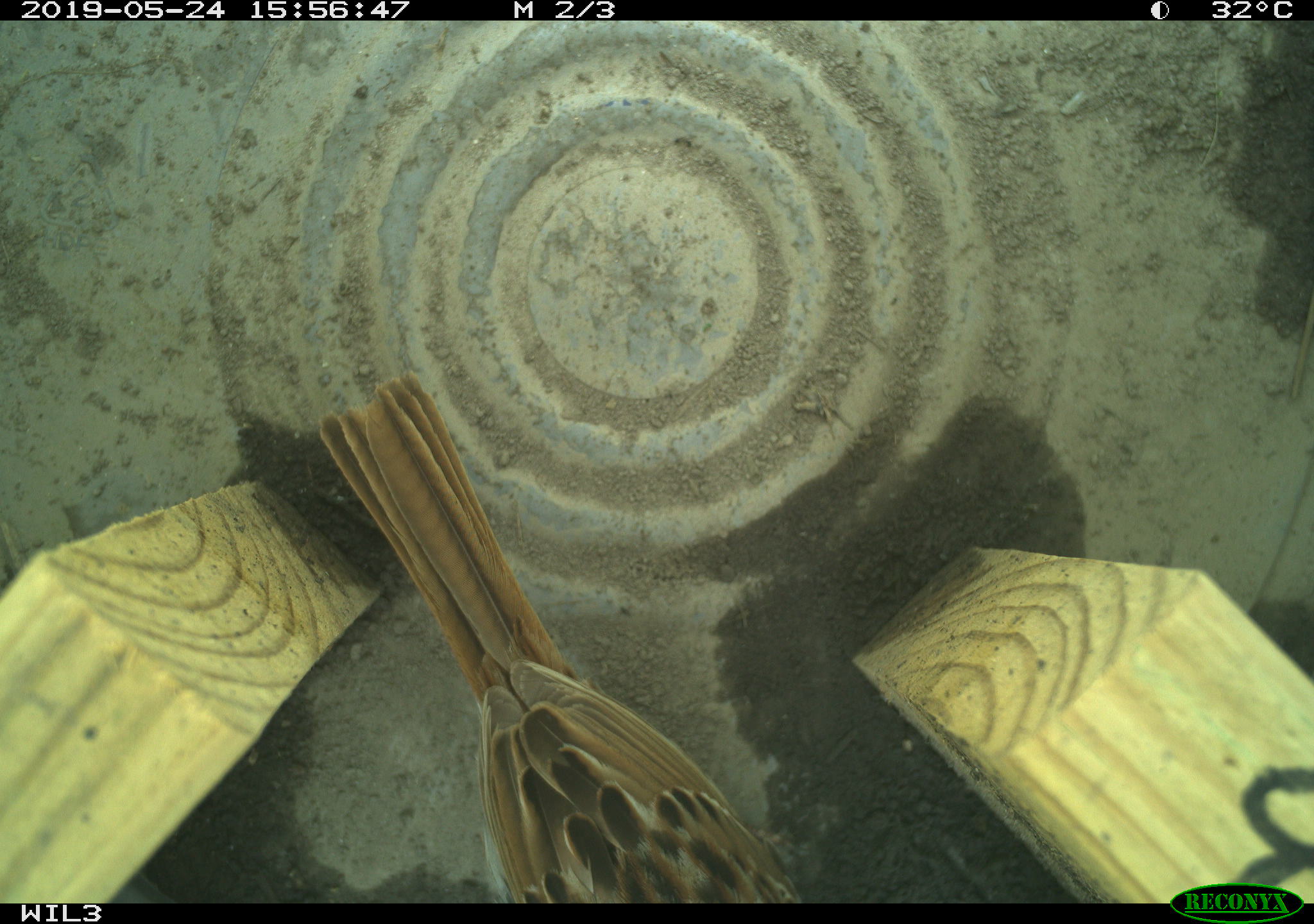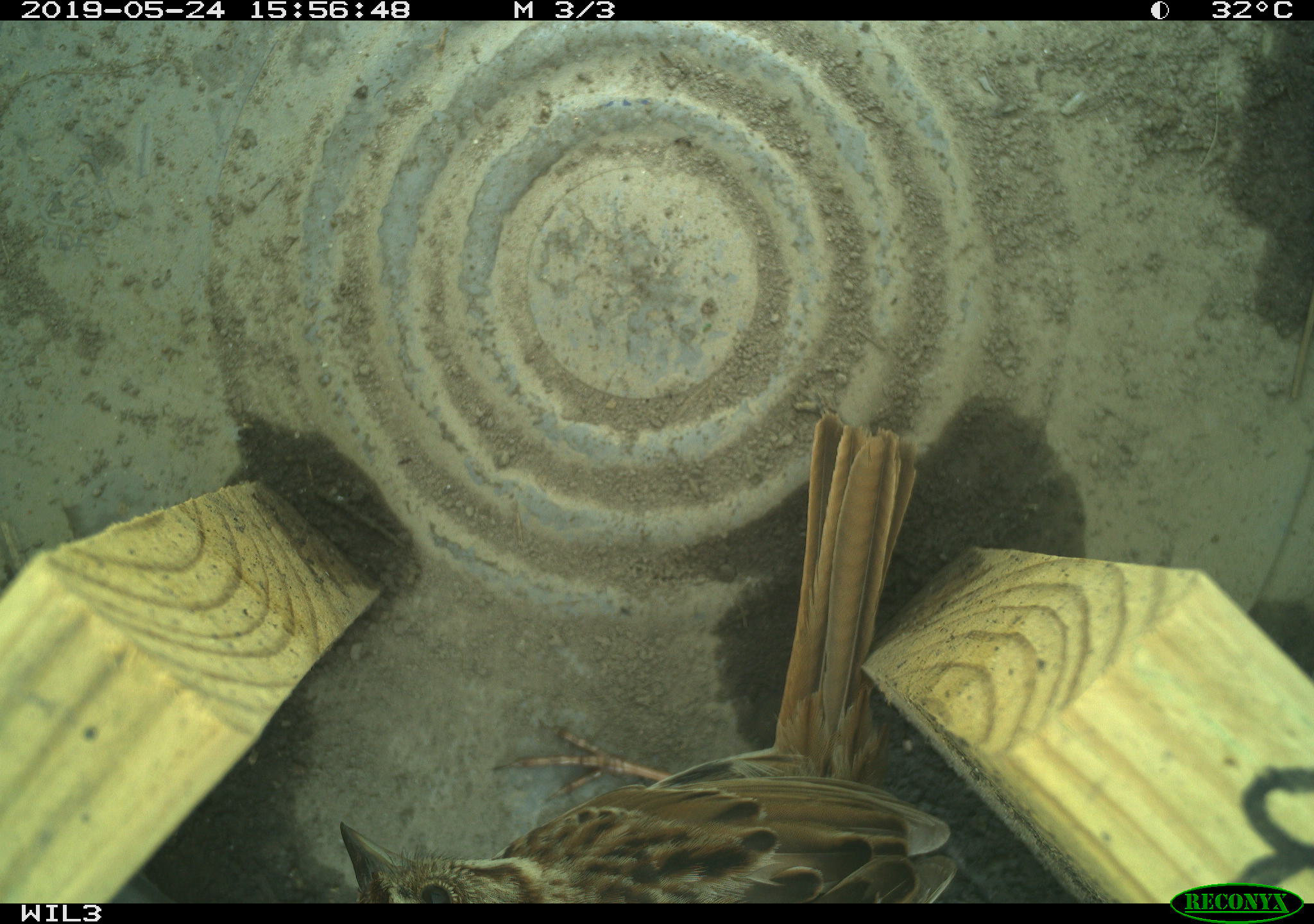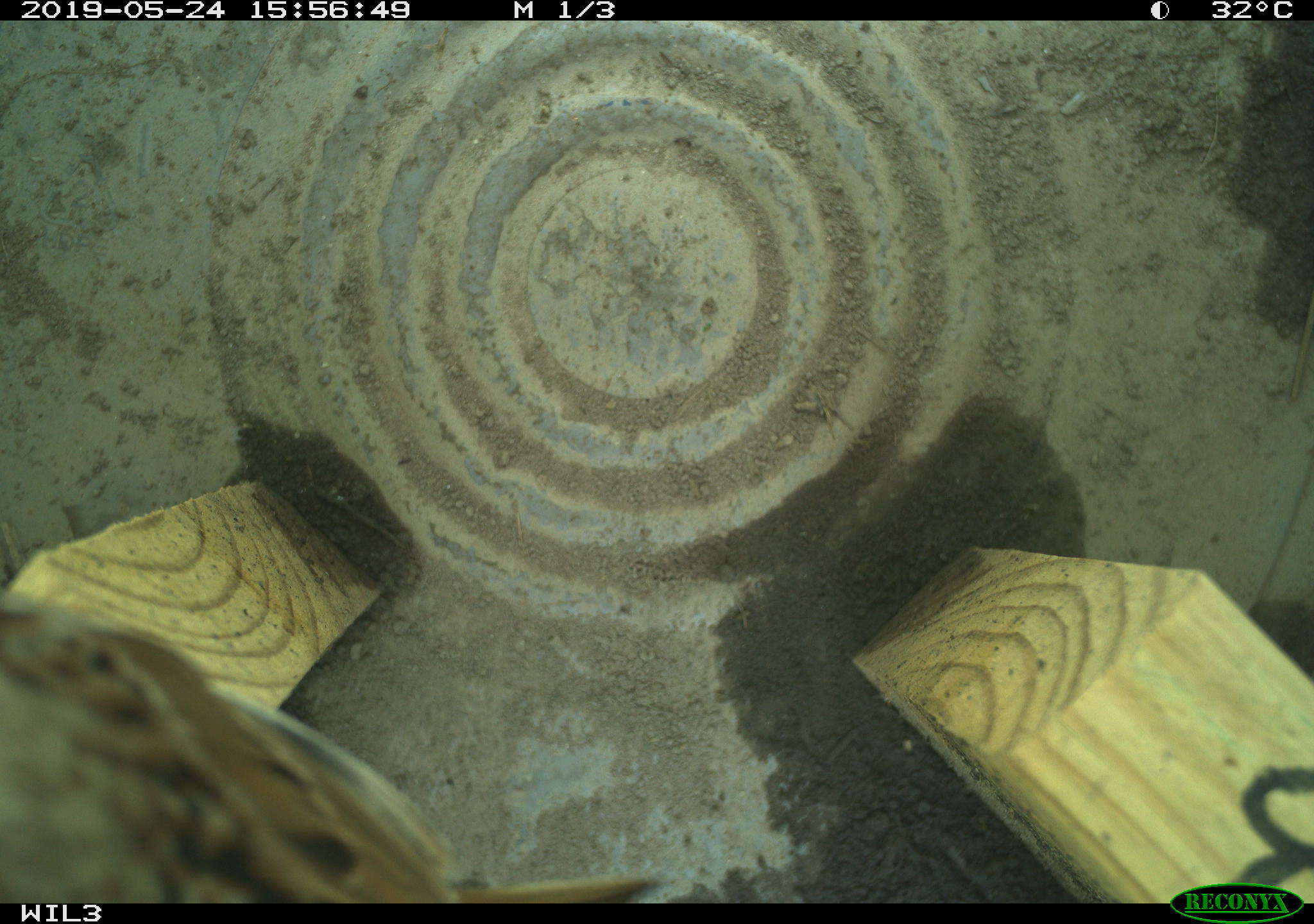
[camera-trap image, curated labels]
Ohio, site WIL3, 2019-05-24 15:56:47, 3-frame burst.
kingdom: Animalia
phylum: Chordata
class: Aves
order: Passeriformes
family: Passerellidae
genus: Melospiza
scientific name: Melospiza melodia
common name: song sparrow